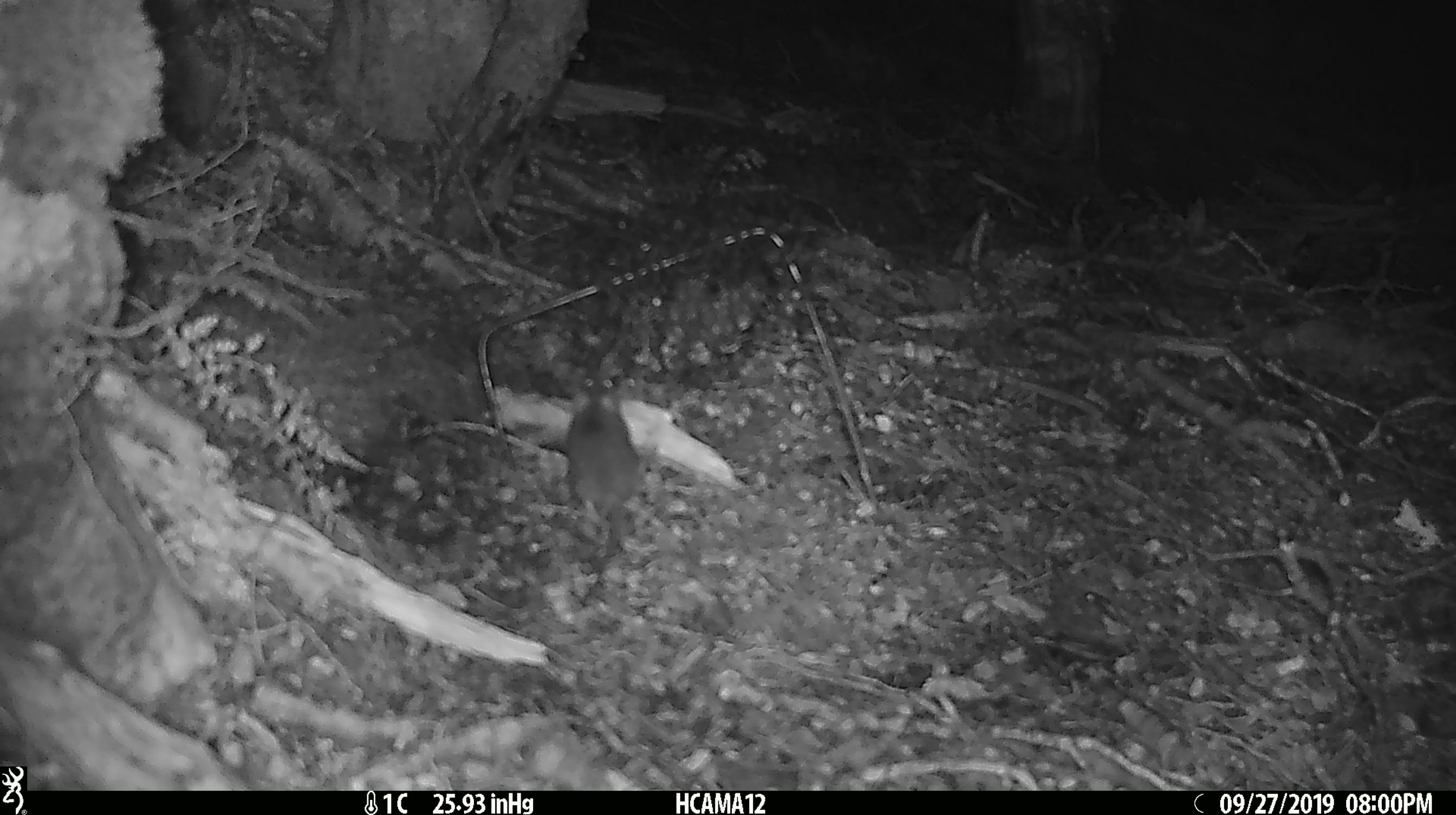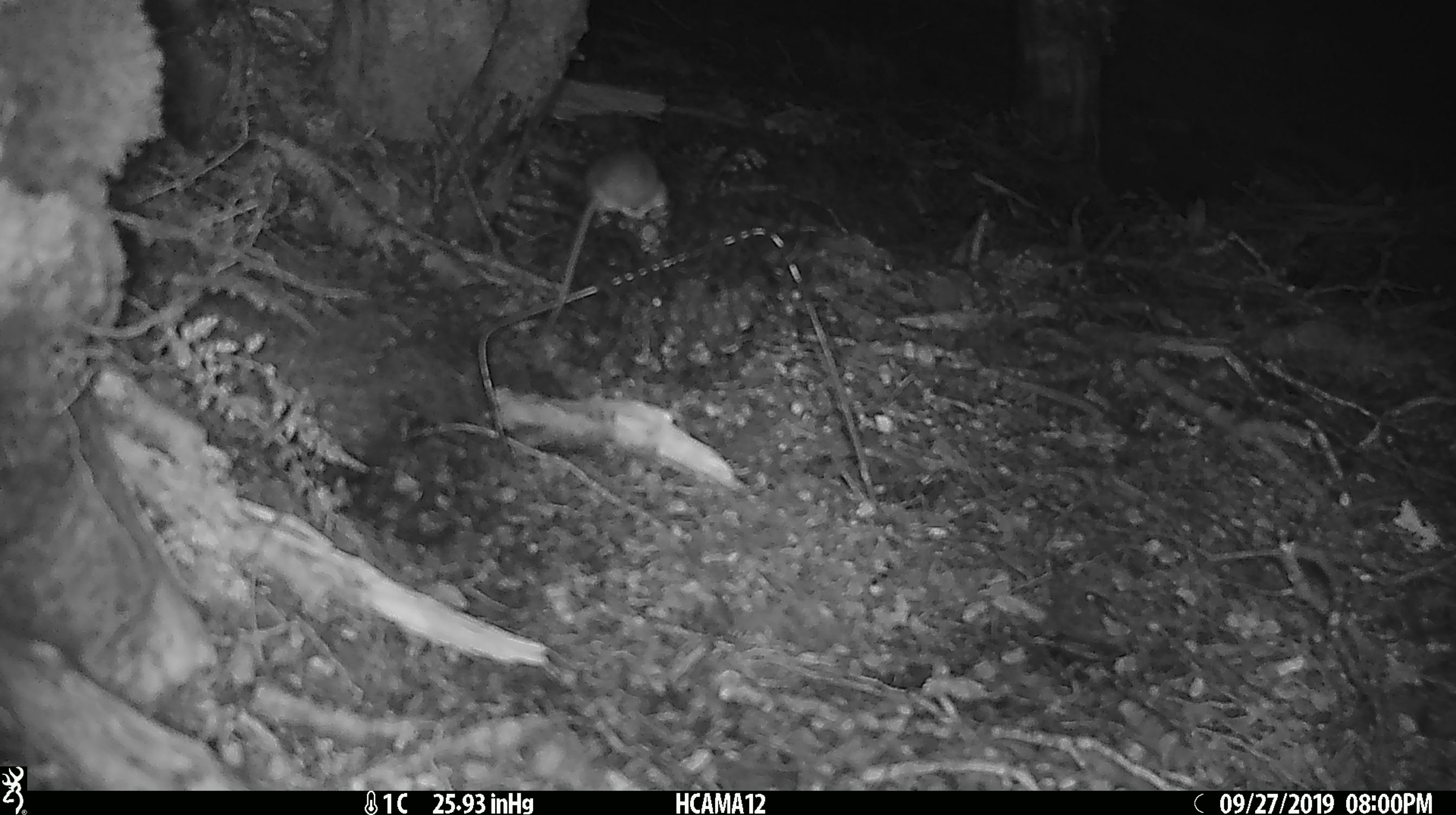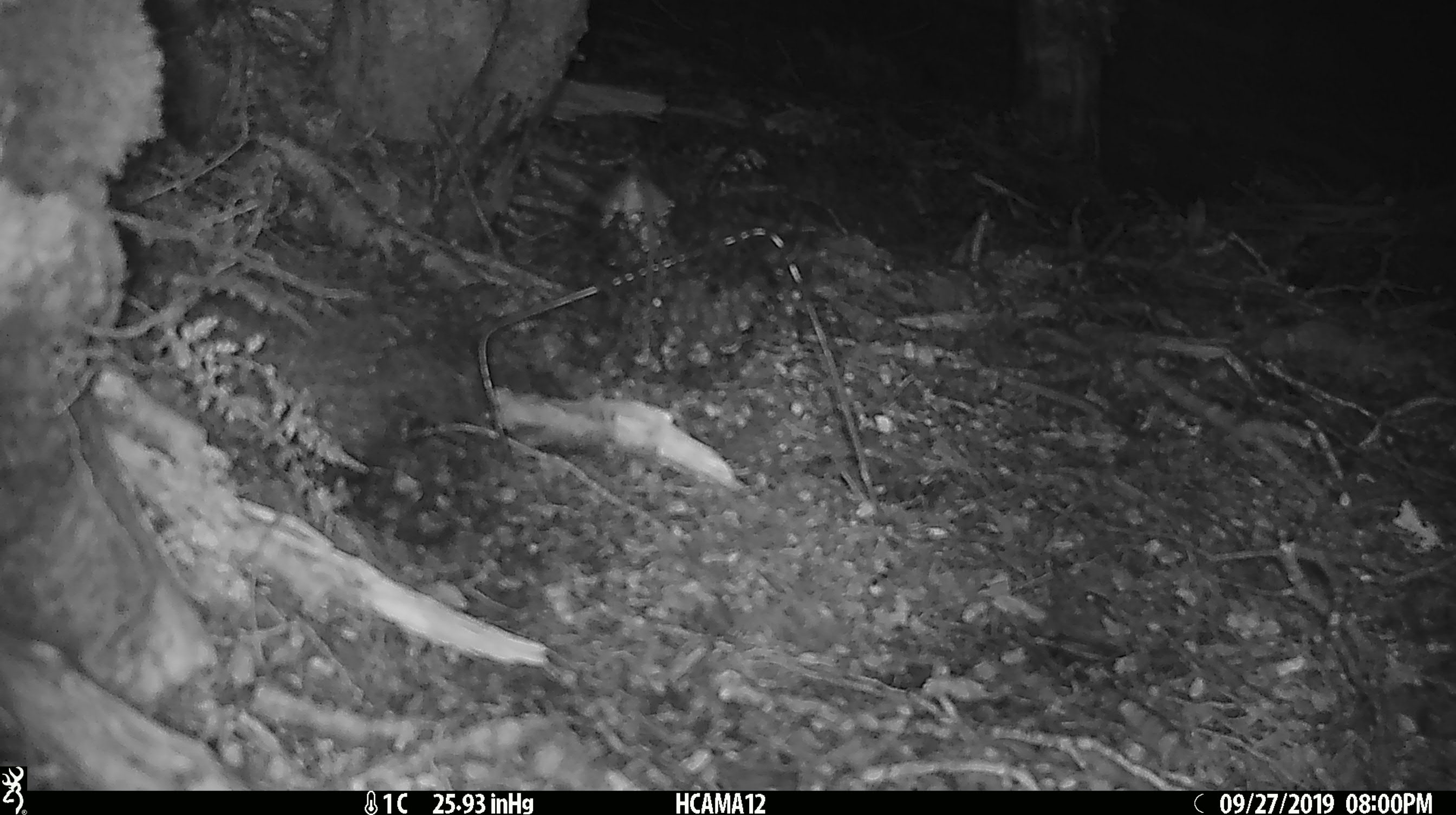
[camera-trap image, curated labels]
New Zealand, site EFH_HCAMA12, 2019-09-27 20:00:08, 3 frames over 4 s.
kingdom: Animalia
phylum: Chordata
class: Mammalia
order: Rodentia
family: Muridae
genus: Mus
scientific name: Mus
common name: mouse